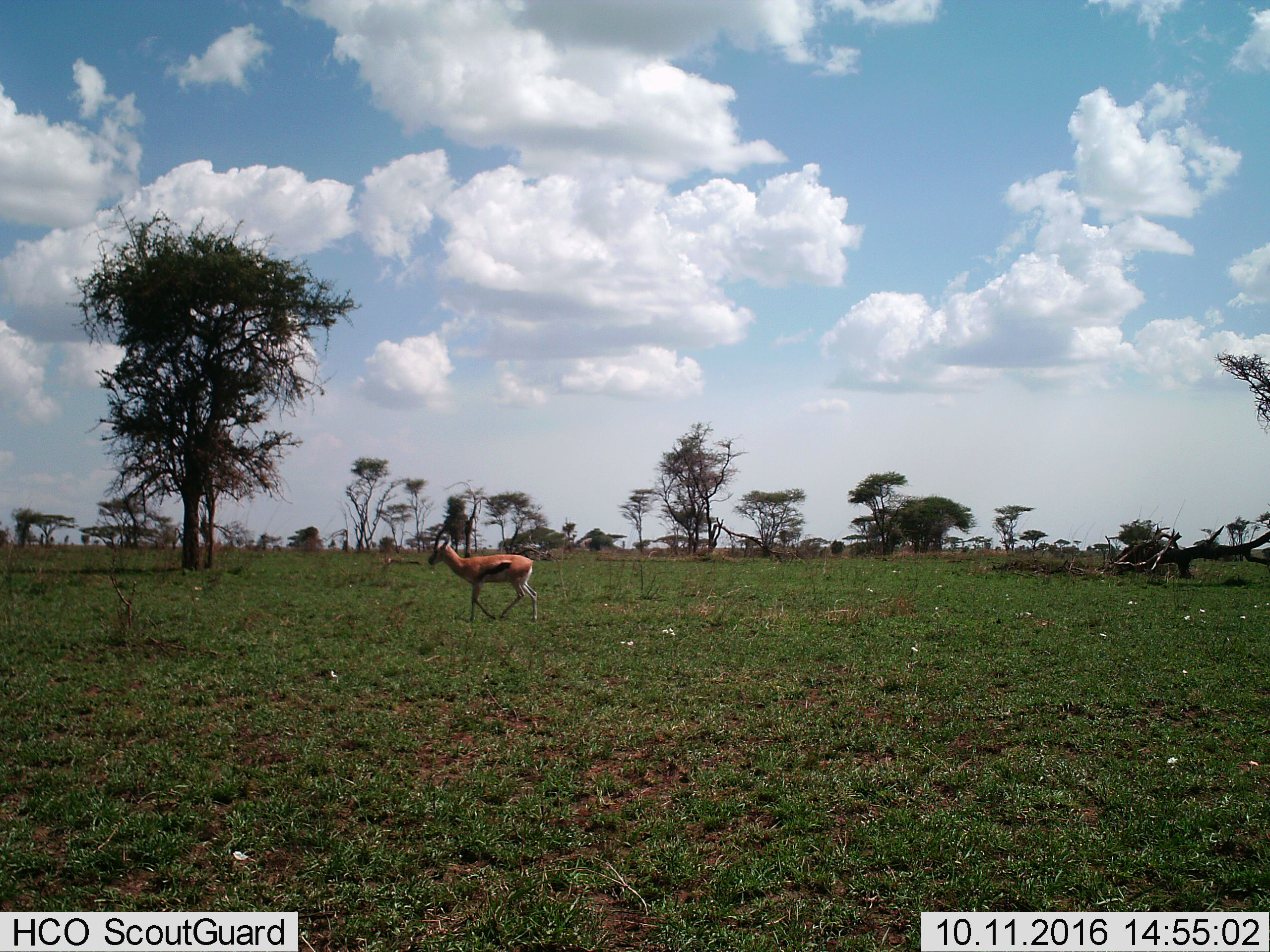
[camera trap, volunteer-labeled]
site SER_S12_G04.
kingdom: Animalia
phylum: Chordata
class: Mammalia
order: Artiodactyla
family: Bovidae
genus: Eudorcas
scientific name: Eudorcas thomsonii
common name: thomson's gazelle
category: gazellethomsons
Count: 1.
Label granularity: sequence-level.